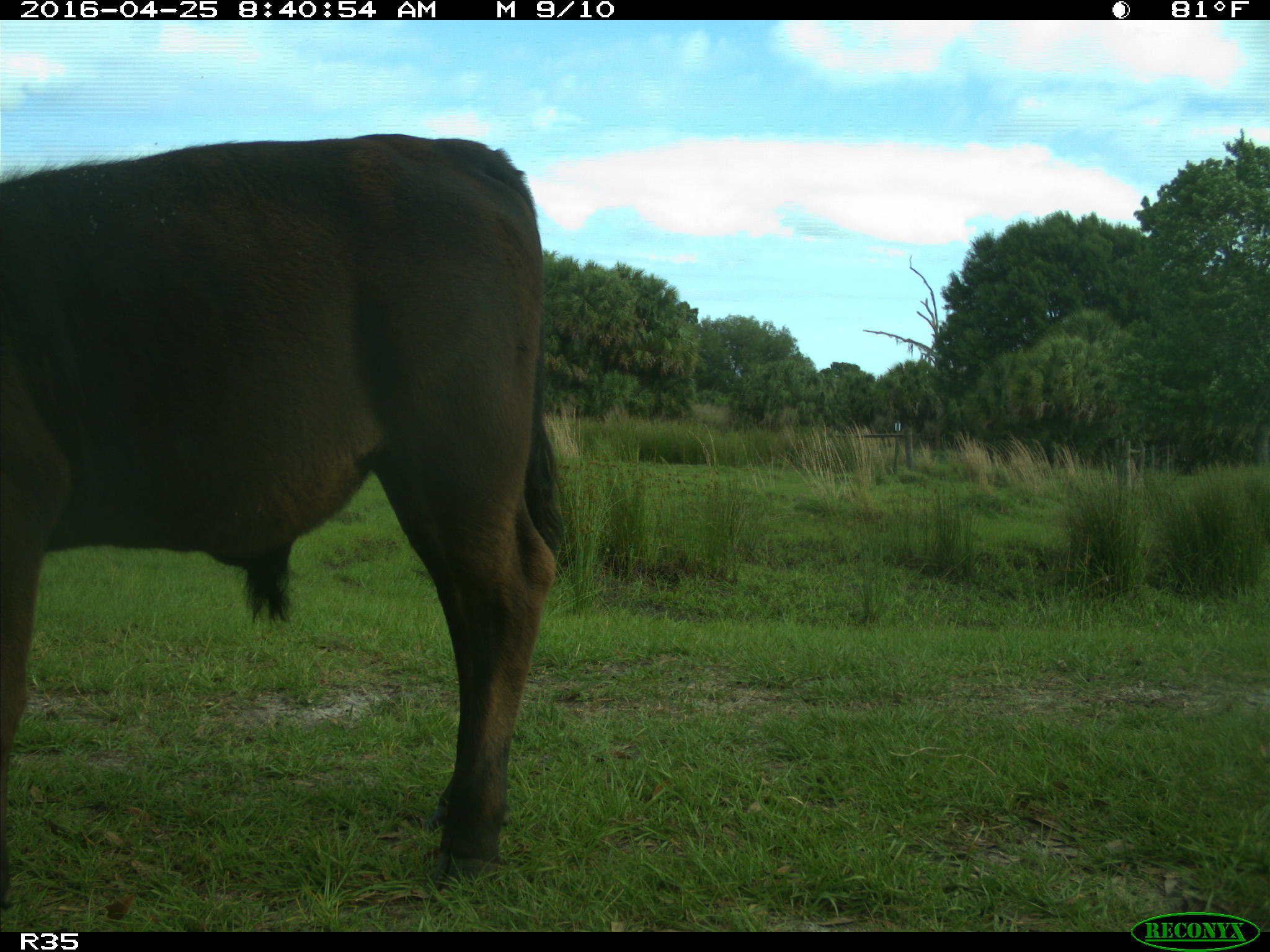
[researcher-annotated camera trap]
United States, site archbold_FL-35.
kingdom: Animalia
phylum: Chordata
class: Mammalia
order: Artiodactyla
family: Bovidae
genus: Bos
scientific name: Bos taurus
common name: domestic cow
Bos taurus (domestic cow).